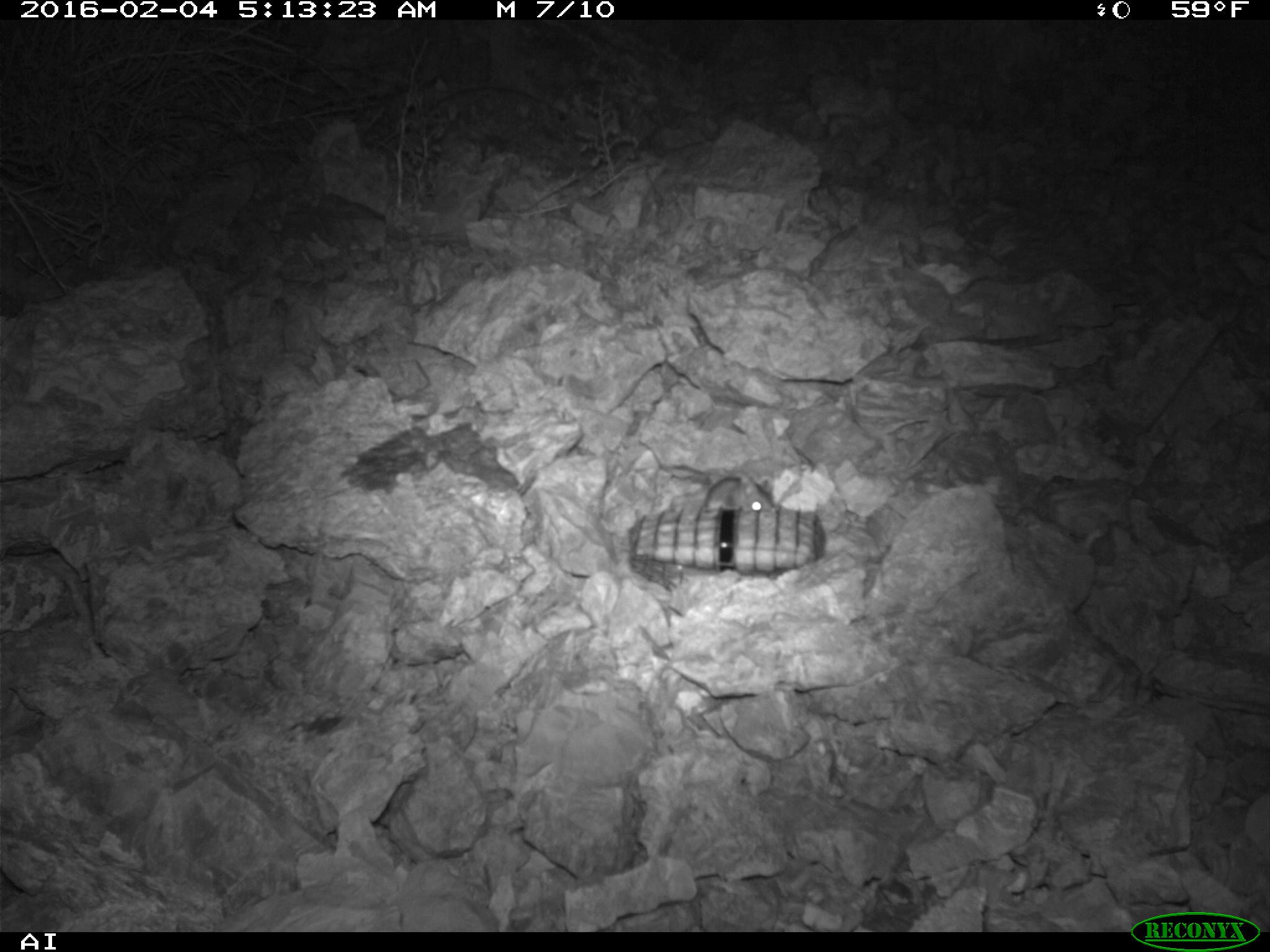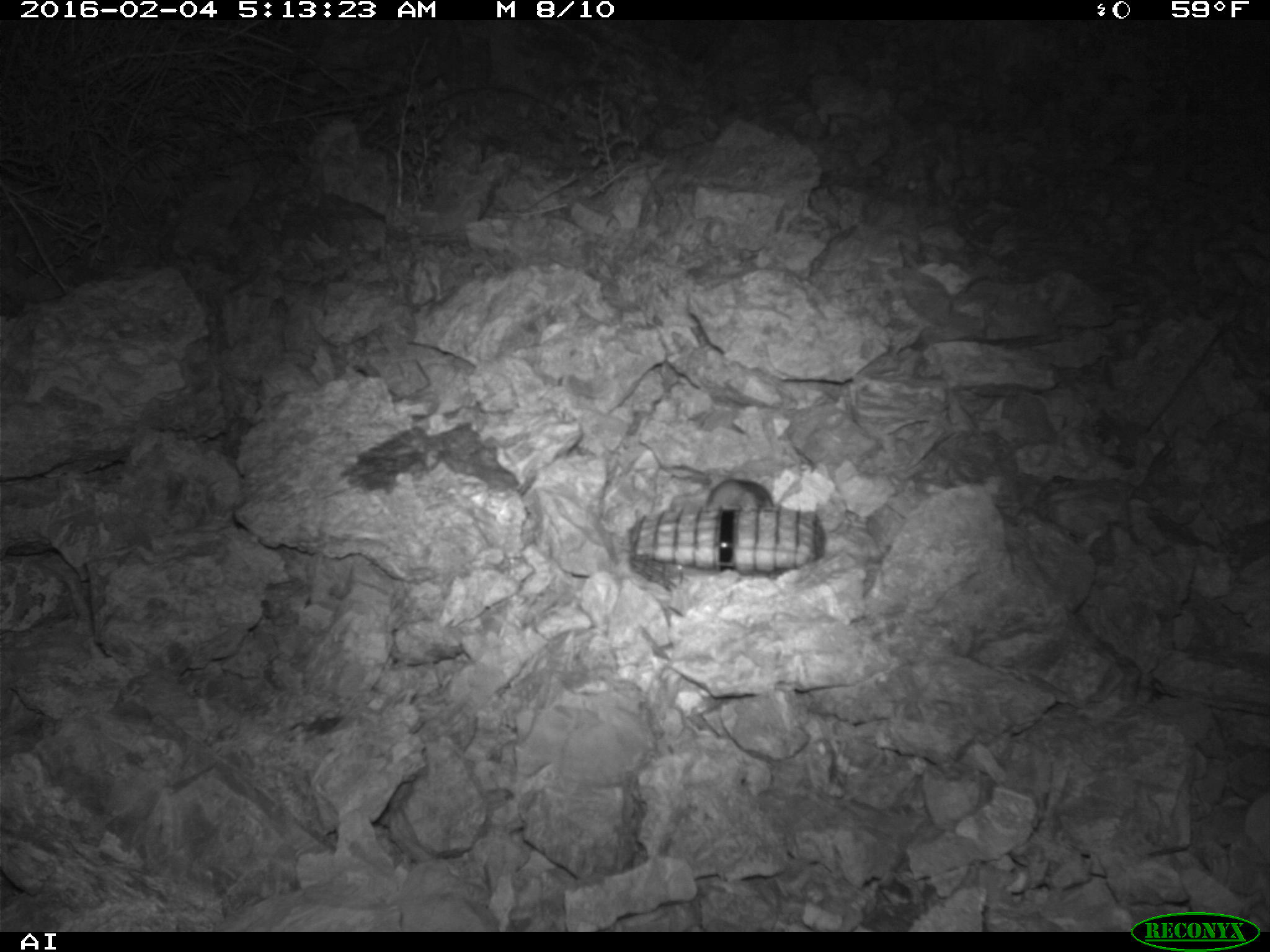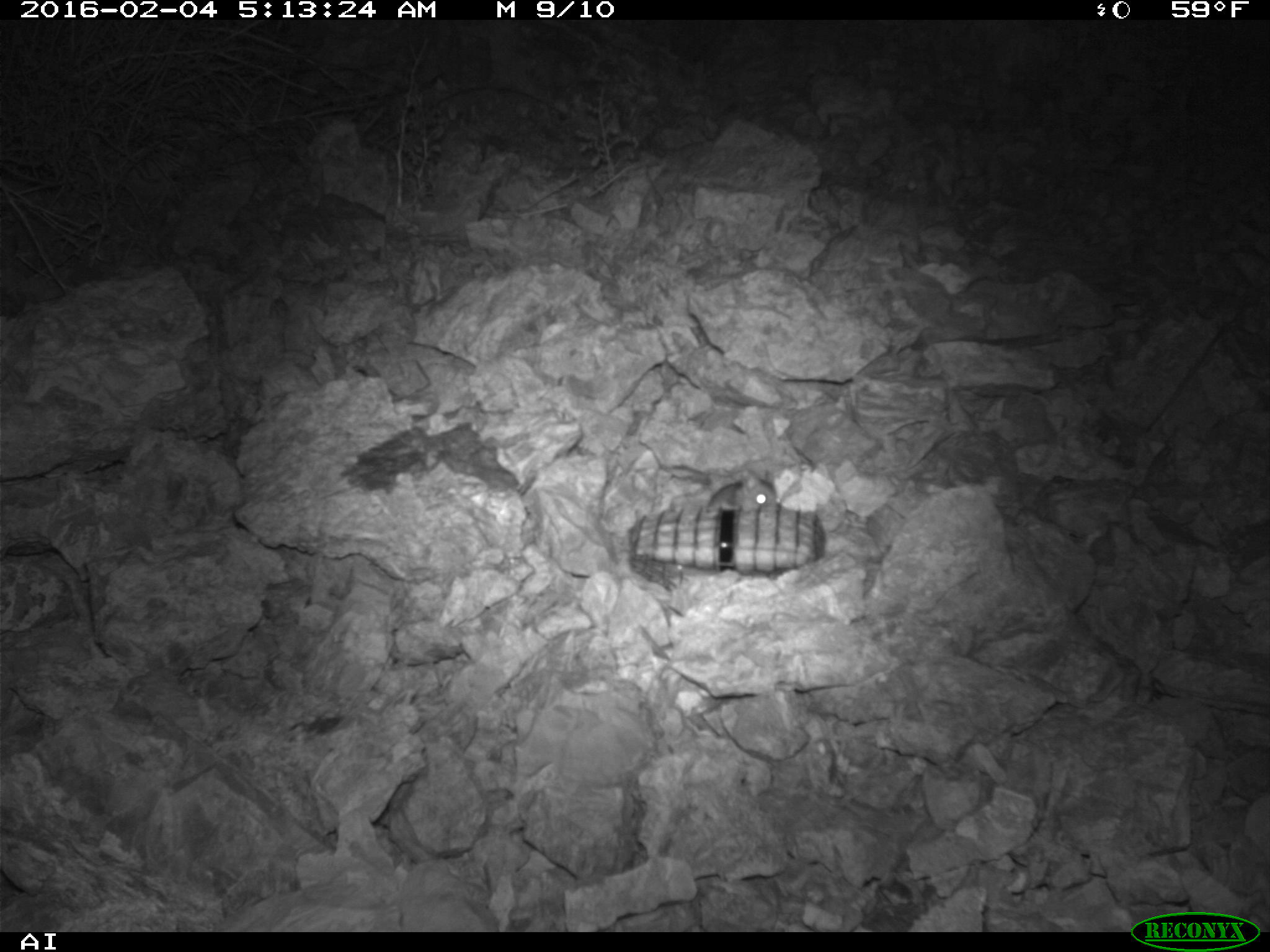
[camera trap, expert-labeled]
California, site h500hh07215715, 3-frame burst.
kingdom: Animalia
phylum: Chordata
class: Mammalia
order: Rodentia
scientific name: Rodentia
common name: rodent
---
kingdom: Animalia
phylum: Chordata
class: Mammalia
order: Carnivora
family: Mephitidae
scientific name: Mephitidae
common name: skunk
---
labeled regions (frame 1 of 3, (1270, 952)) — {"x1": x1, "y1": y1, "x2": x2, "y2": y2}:
rodent: {"x1": 703, "y1": 472, "x2": 773, "y2": 511}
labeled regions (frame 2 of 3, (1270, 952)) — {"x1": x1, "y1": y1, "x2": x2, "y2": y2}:
rodent: {"x1": 704, "y1": 474, "x2": 774, "y2": 506}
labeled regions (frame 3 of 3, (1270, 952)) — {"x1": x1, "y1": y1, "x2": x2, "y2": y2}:
skunk: {"x1": 706, "y1": 468, "x2": 781, "y2": 508}